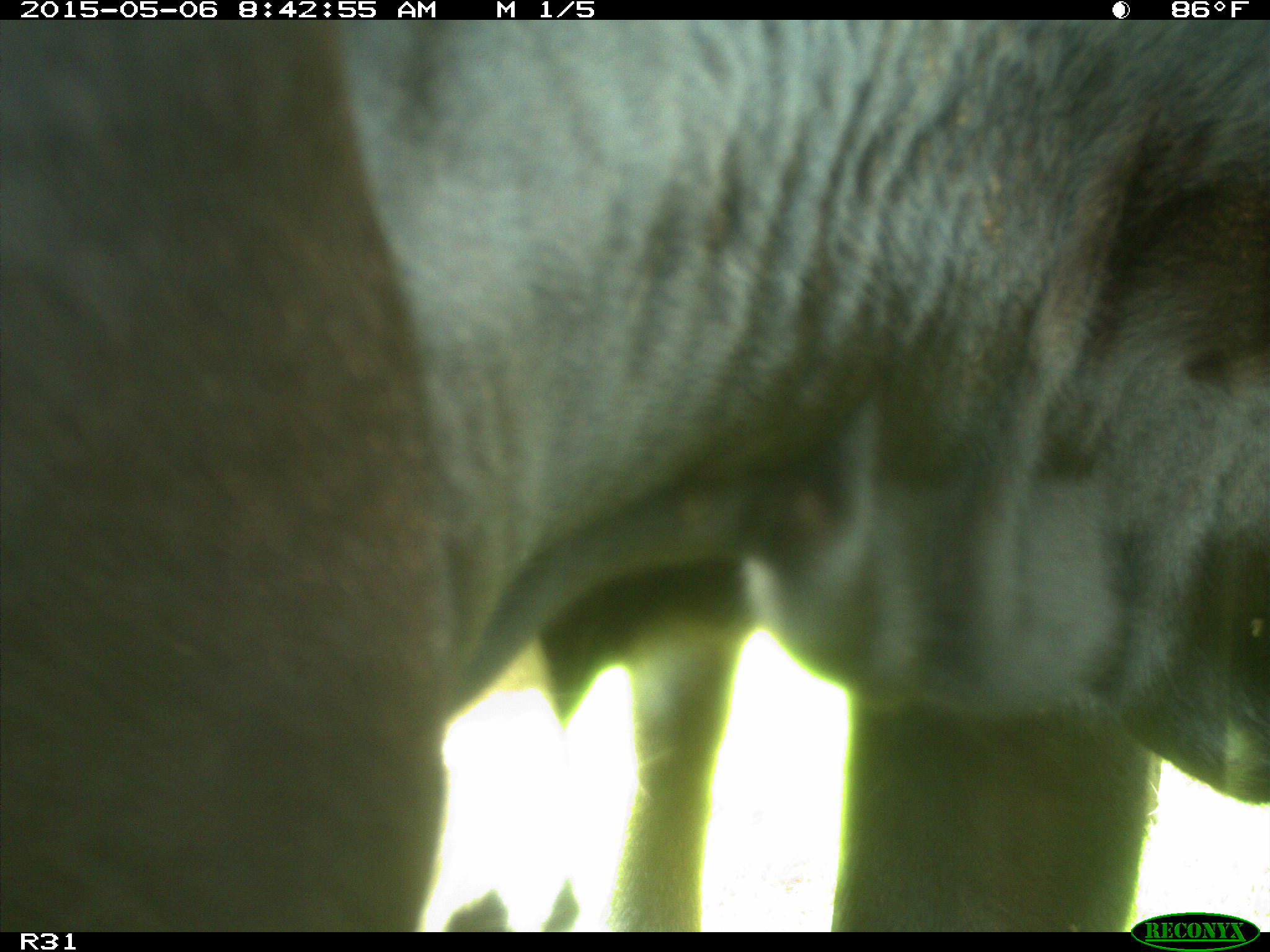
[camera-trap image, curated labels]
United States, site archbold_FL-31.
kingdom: Animalia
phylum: Chordata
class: Mammalia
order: Artiodactyla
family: Bovidae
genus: Bos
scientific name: Bos taurus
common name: domestic cow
Bos taurus (domestic cow).